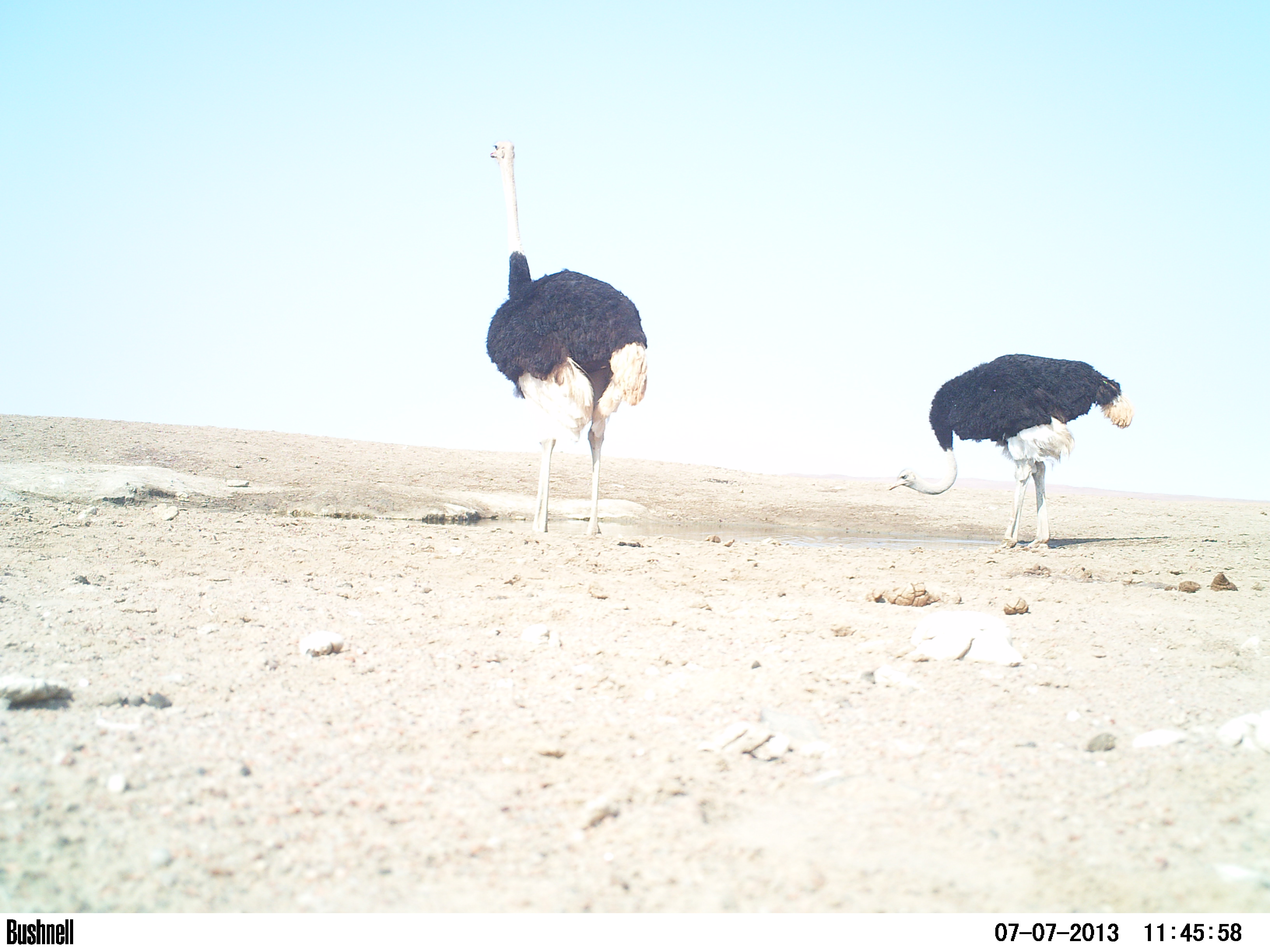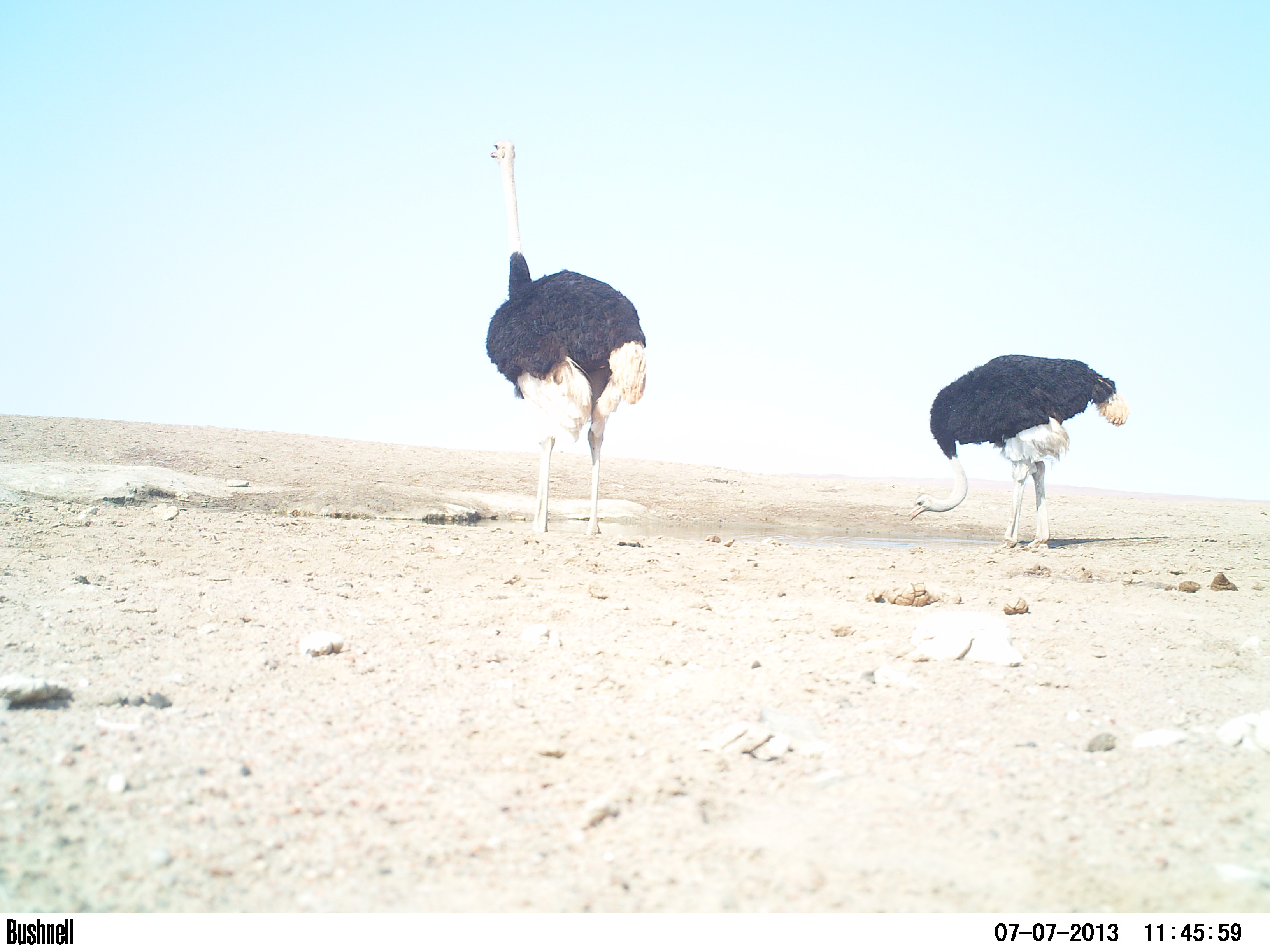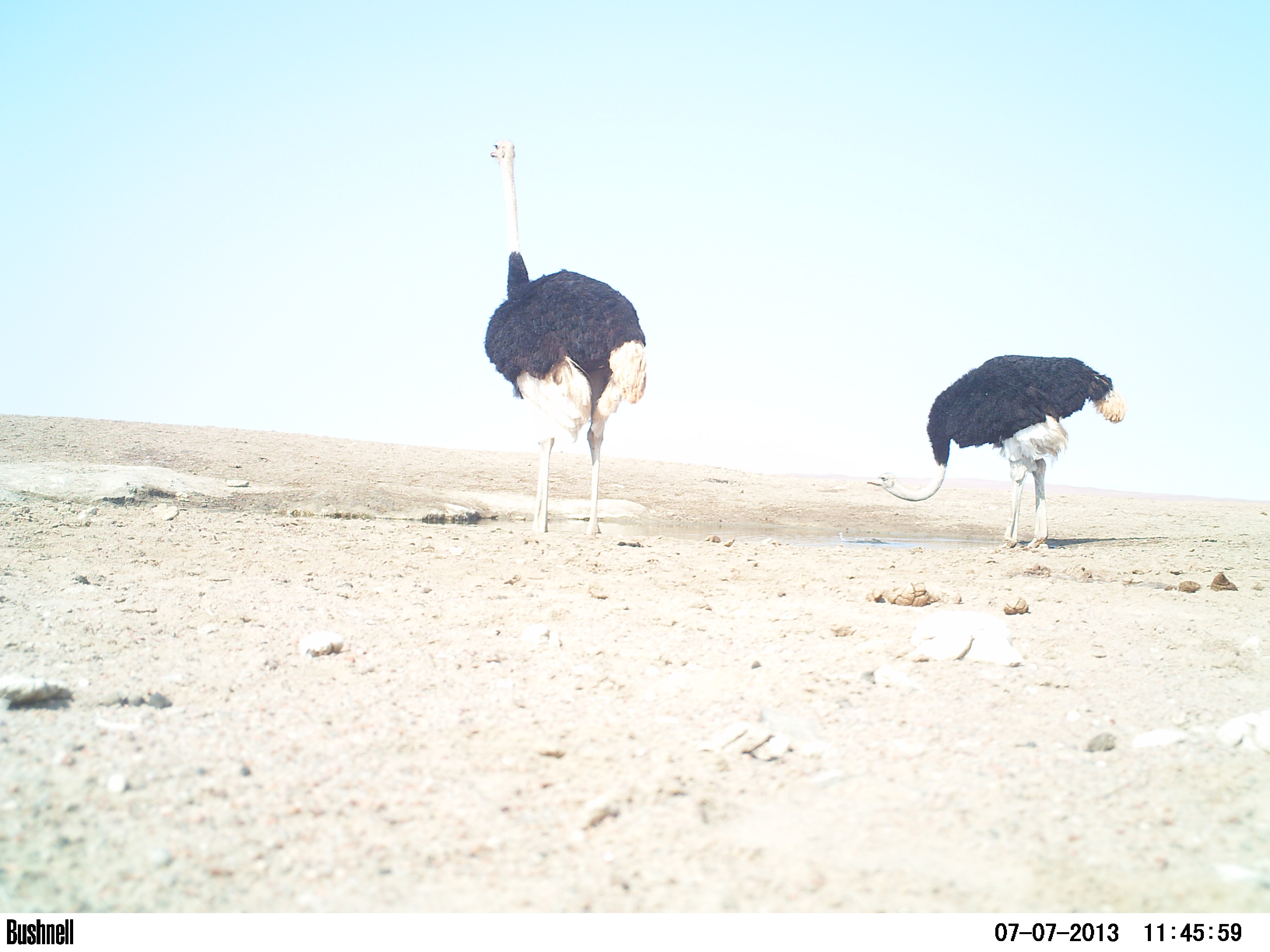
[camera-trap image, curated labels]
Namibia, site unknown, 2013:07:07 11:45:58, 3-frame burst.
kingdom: Animalia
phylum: Chordata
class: Aves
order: Struthioniformes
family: Struthionidae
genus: Struthio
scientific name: Struthio camelus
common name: common ostrich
Struthio camelus (common ostrich).